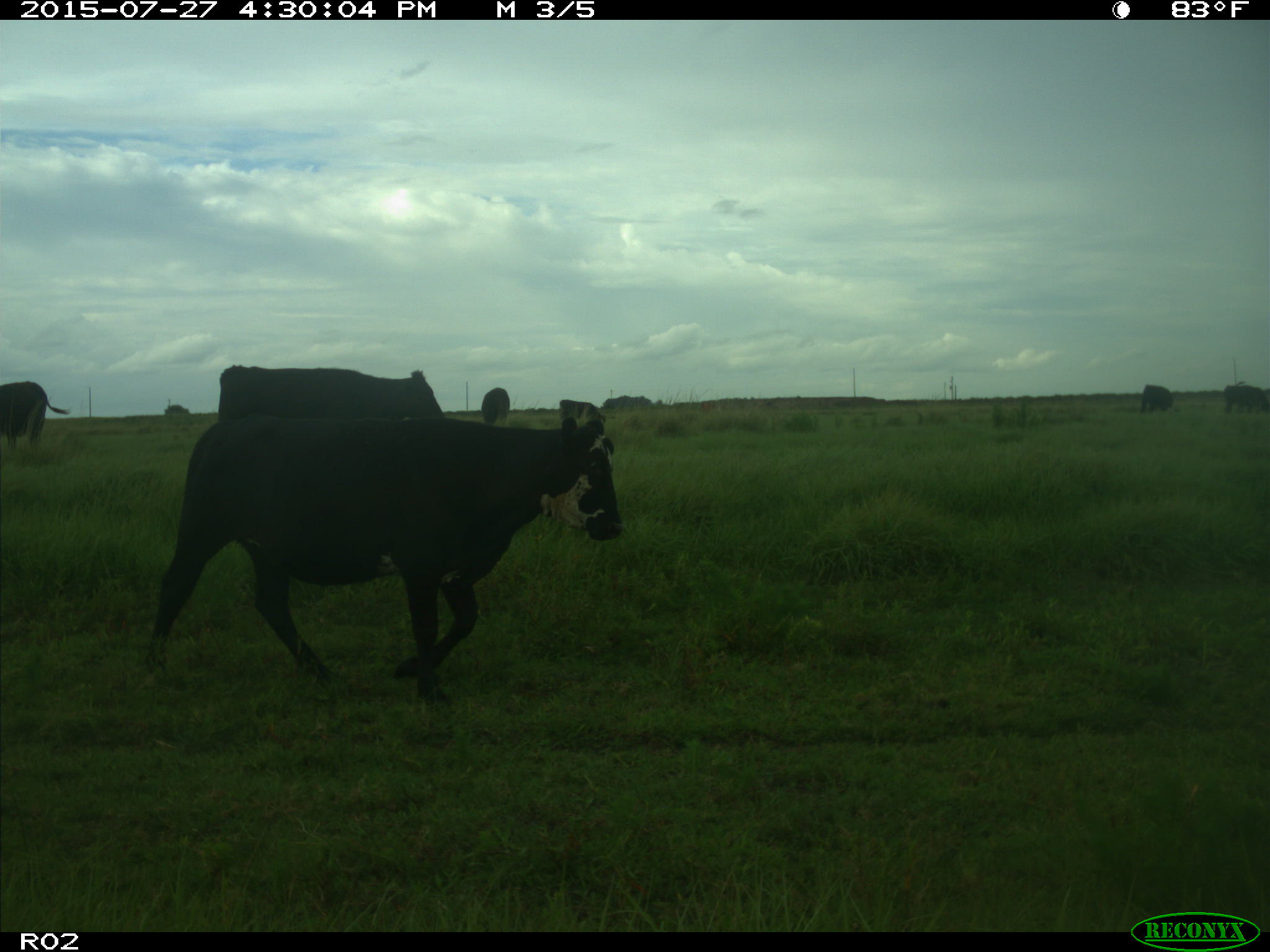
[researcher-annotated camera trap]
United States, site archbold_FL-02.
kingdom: Animalia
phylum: Chordata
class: Mammalia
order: Artiodactyla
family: Bovidae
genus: Bos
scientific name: Bos taurus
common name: domestic cow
Bos taurus (domestic cow).